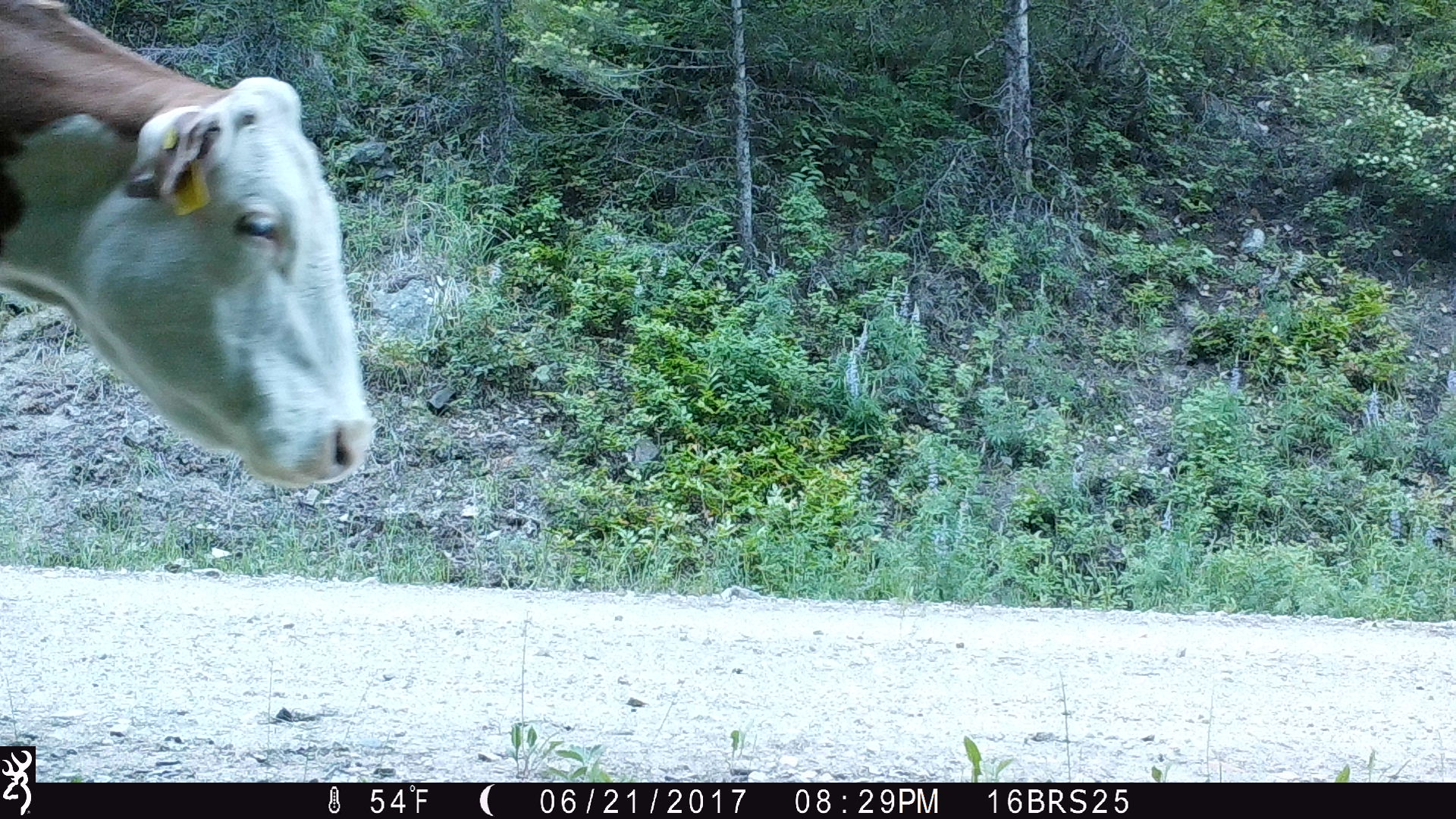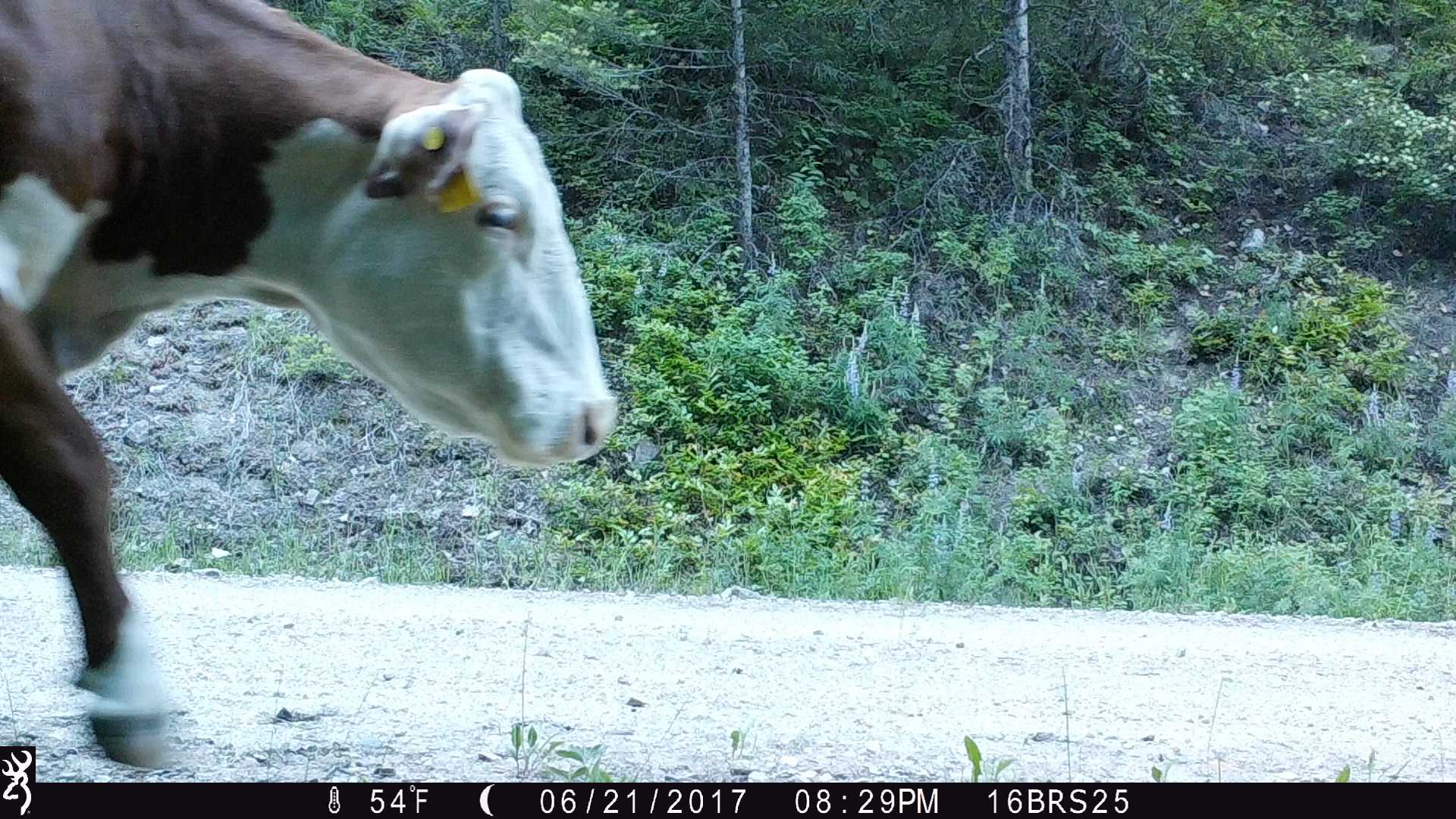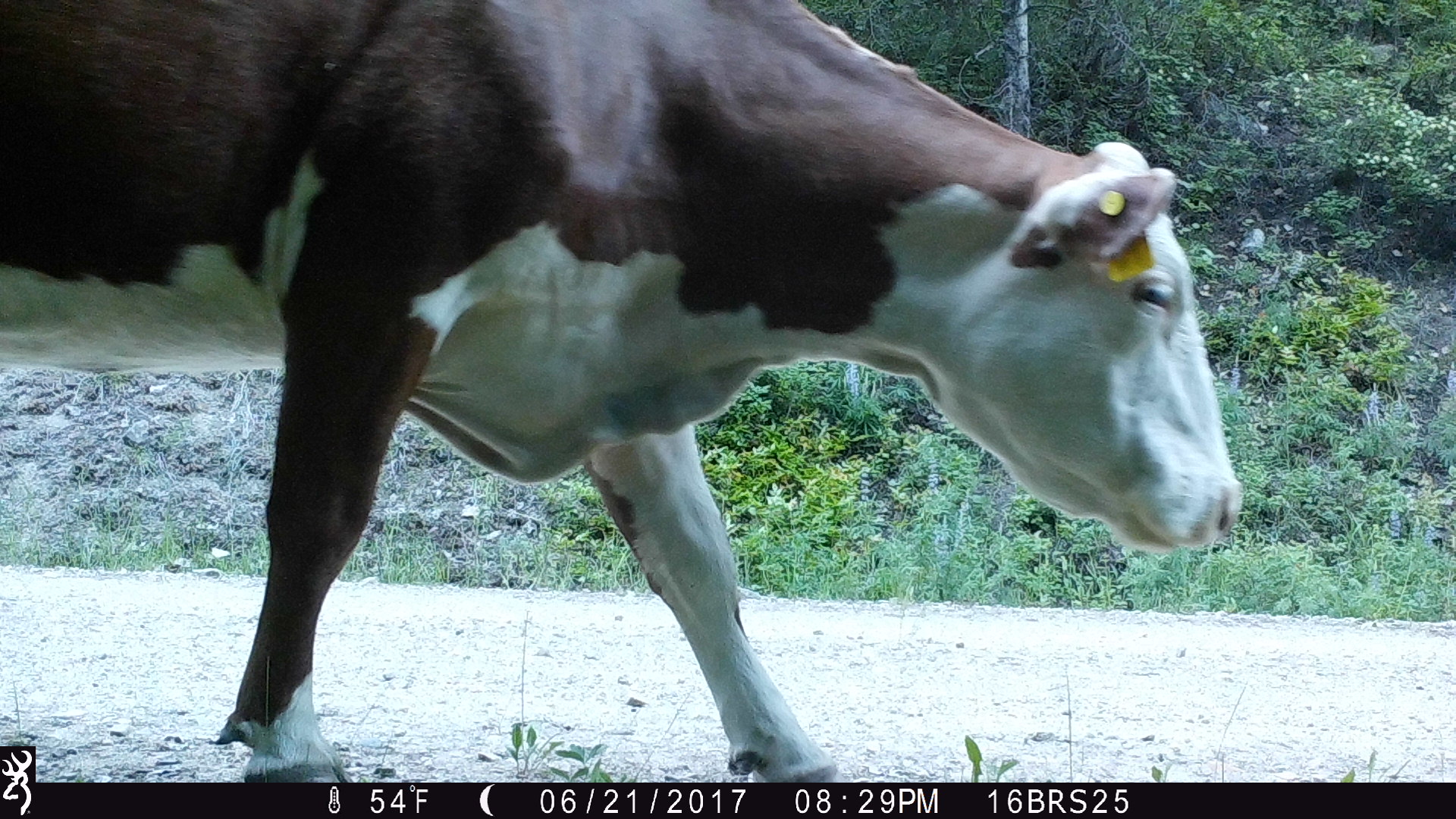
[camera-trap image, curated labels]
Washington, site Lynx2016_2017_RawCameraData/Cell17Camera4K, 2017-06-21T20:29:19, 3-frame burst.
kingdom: Animalia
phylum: Chordata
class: Mammalia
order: Artiodactyla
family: Bovidae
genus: Bos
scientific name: Bos taurus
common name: domestic cattle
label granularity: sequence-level